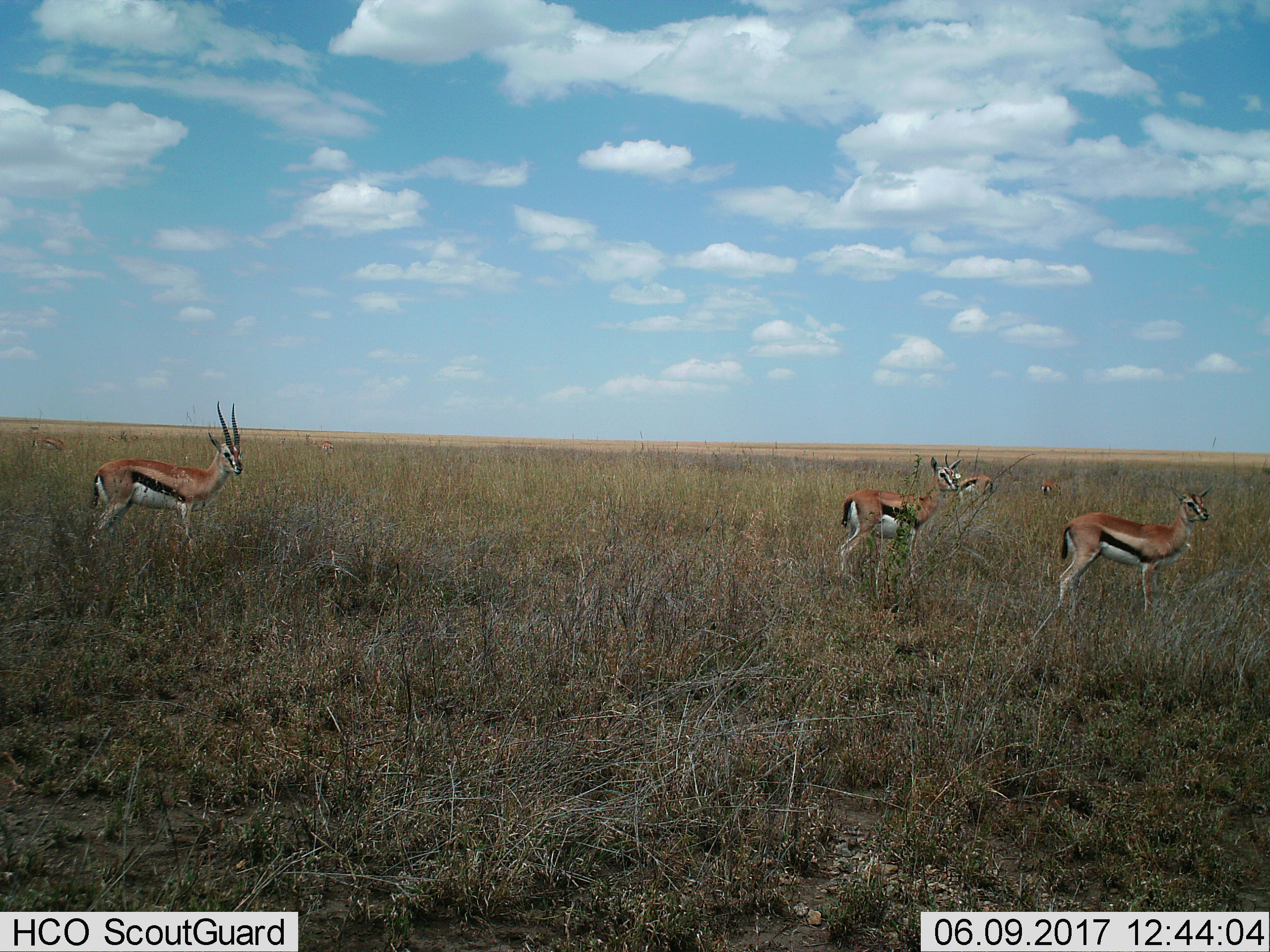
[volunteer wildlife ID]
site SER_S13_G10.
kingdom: Animalia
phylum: Chordata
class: Mammalia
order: Artiodactyla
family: Bovidae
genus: Eudorcas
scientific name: Eudorcas thomsonii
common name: thomson's gazelle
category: gazellethomsons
Gazellethomsons (thomson's gazelle) (Eudorcas thomsonii), count 7. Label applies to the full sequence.